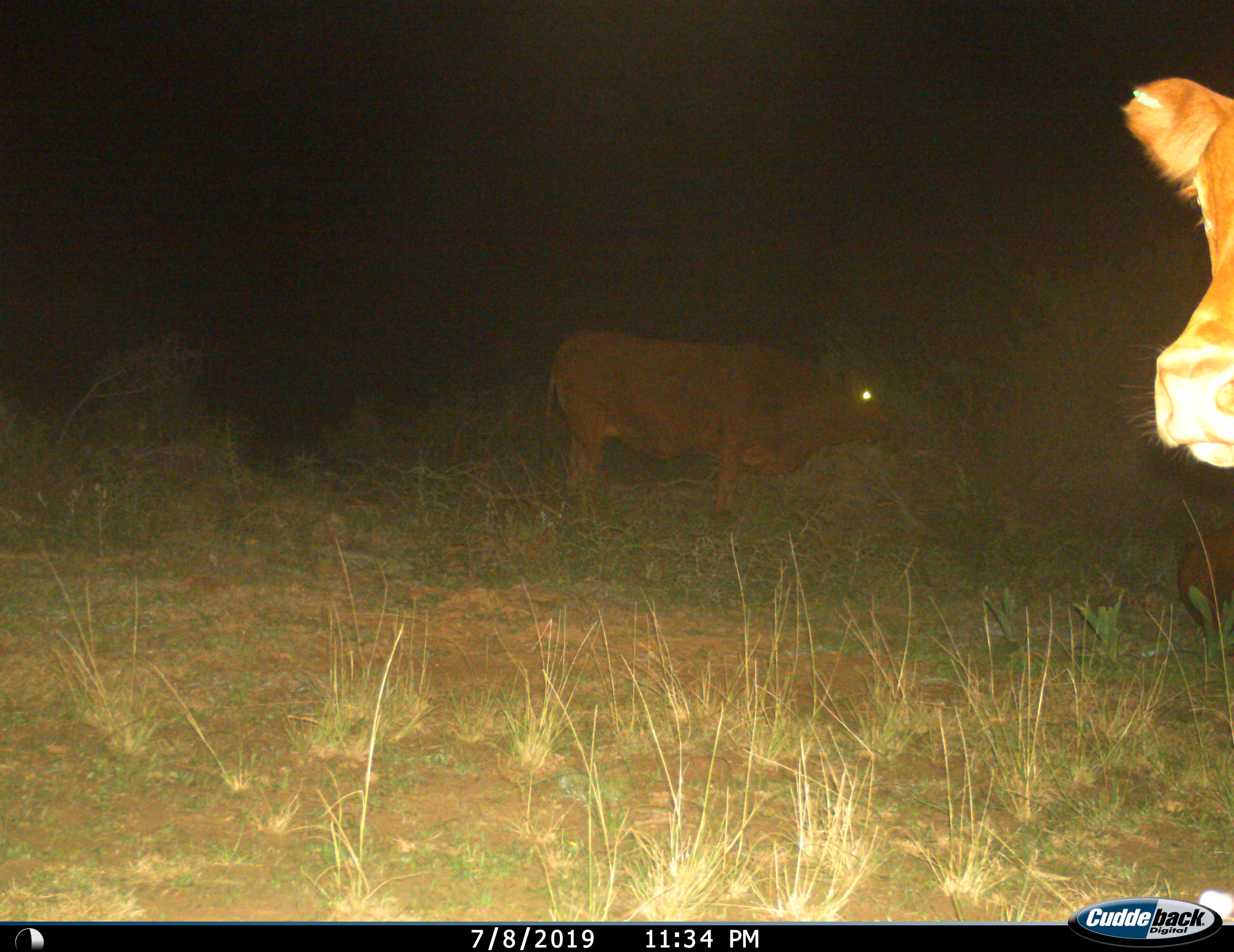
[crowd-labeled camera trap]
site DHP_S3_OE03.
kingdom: Animalia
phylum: Chordata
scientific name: Vertebrata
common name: domestic animal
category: domesticanimal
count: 2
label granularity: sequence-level